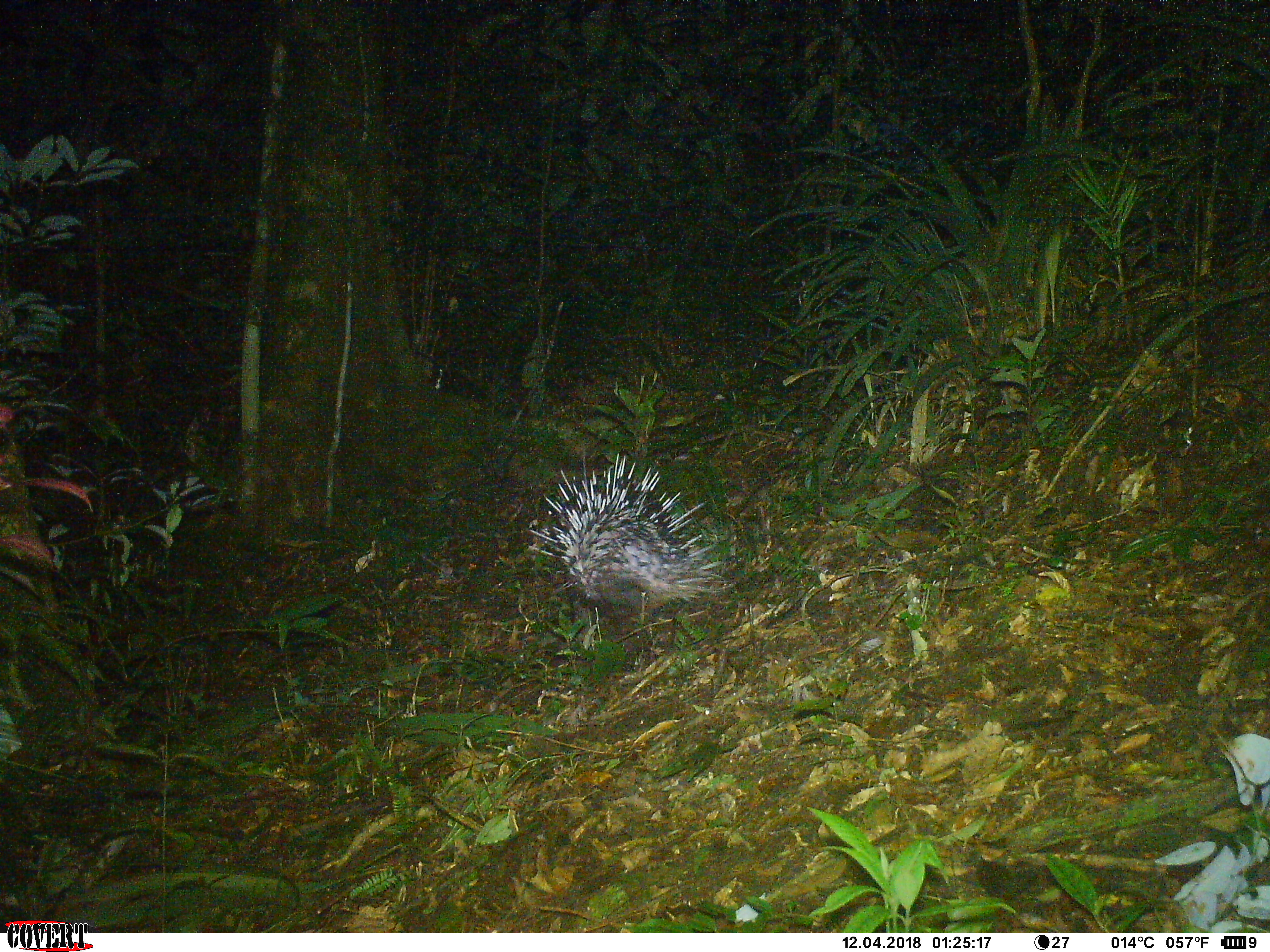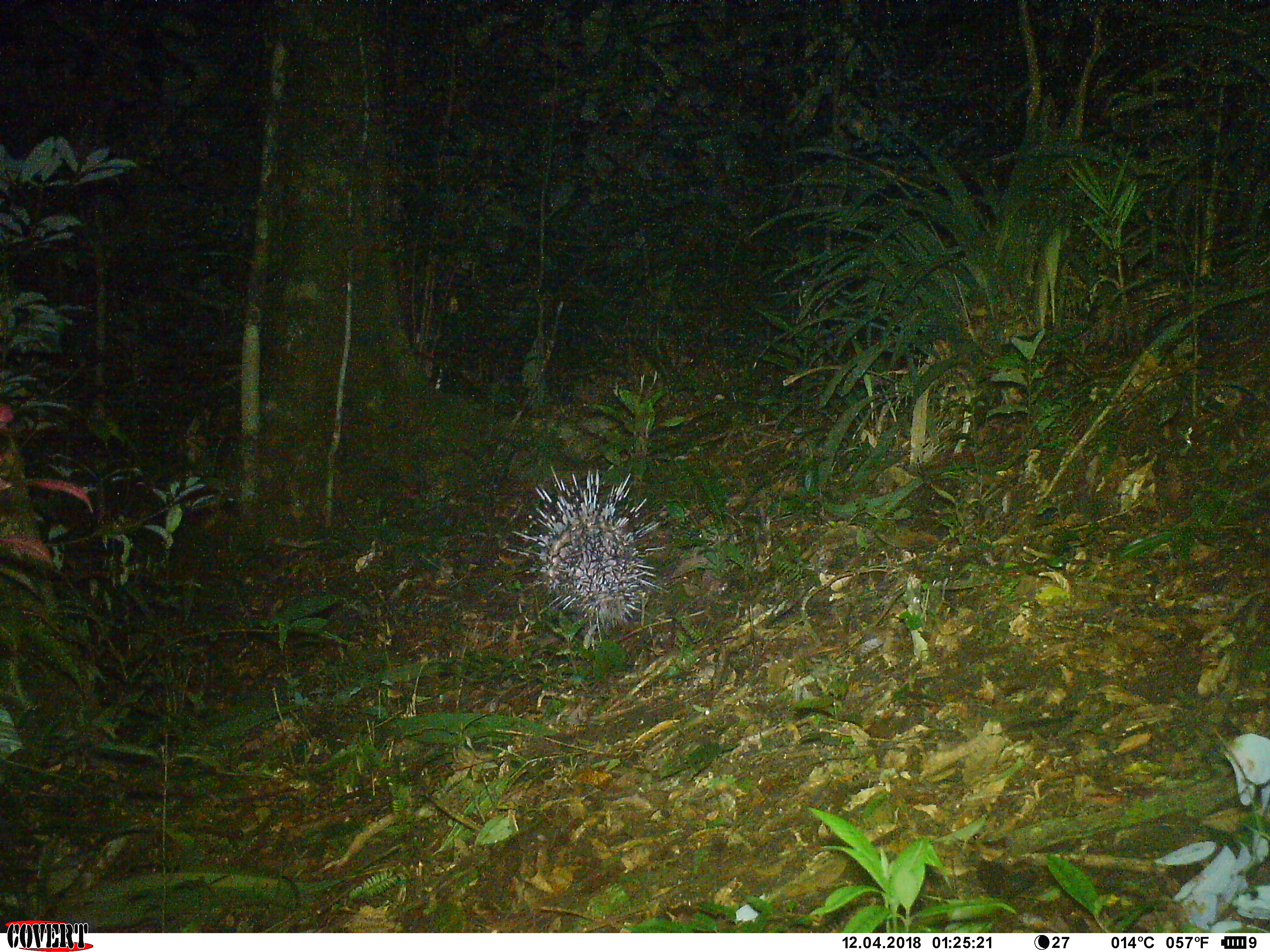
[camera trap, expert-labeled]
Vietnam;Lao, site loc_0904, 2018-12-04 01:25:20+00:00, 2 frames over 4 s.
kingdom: Animalia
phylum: Chordata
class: Mammalia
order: Rodentia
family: Hystricidae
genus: Hystrix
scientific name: Hystrix brachyura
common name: malayan porcupine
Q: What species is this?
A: Malayan porcupine (Hystrix brachyura).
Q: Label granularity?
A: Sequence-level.